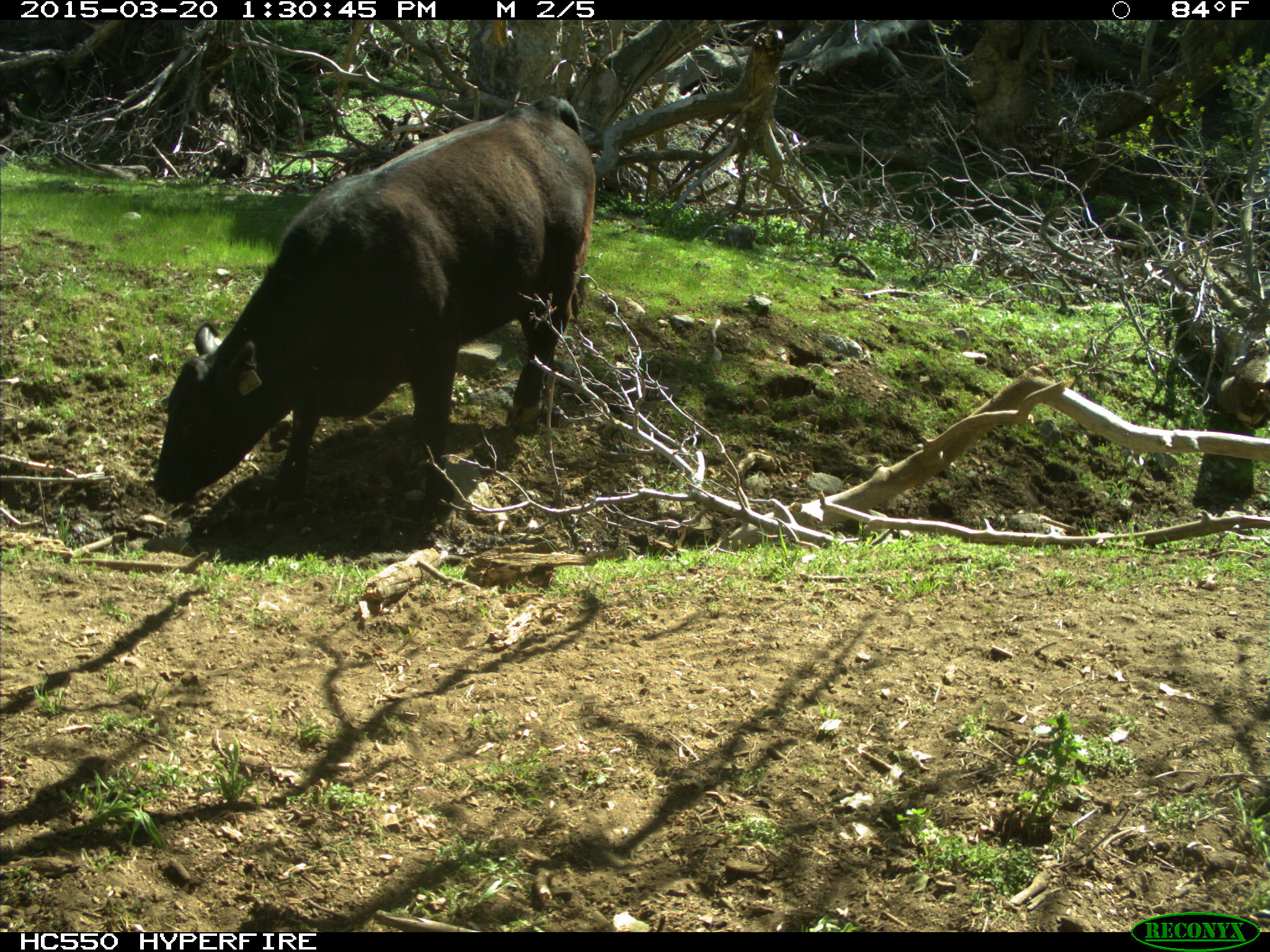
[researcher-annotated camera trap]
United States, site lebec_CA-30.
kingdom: Animalia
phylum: Chordata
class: Mammalia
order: Artiodactyla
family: Bovidae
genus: Bos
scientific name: Bos taurus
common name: domestic cow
Bos taurus (domestic cow).